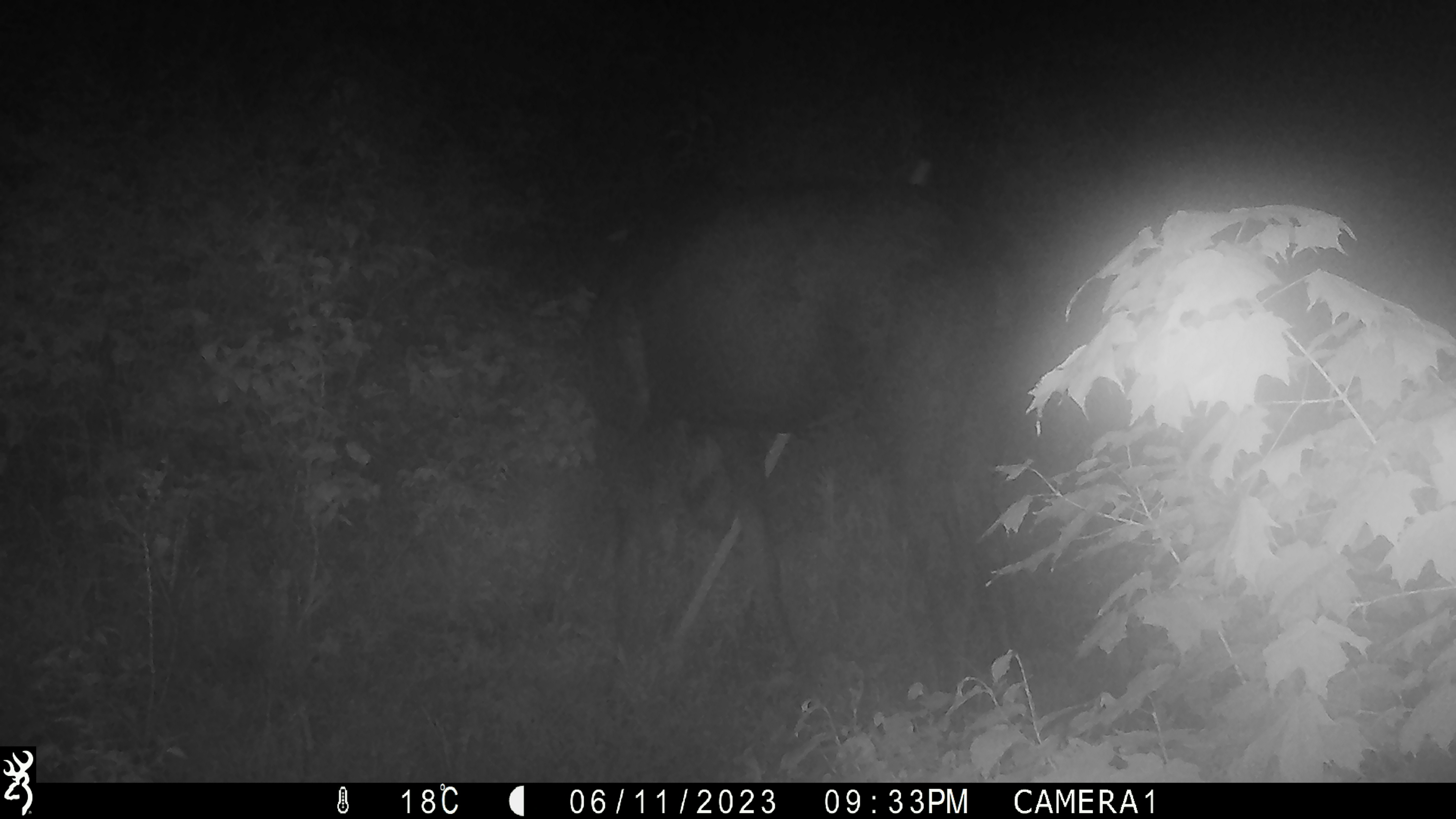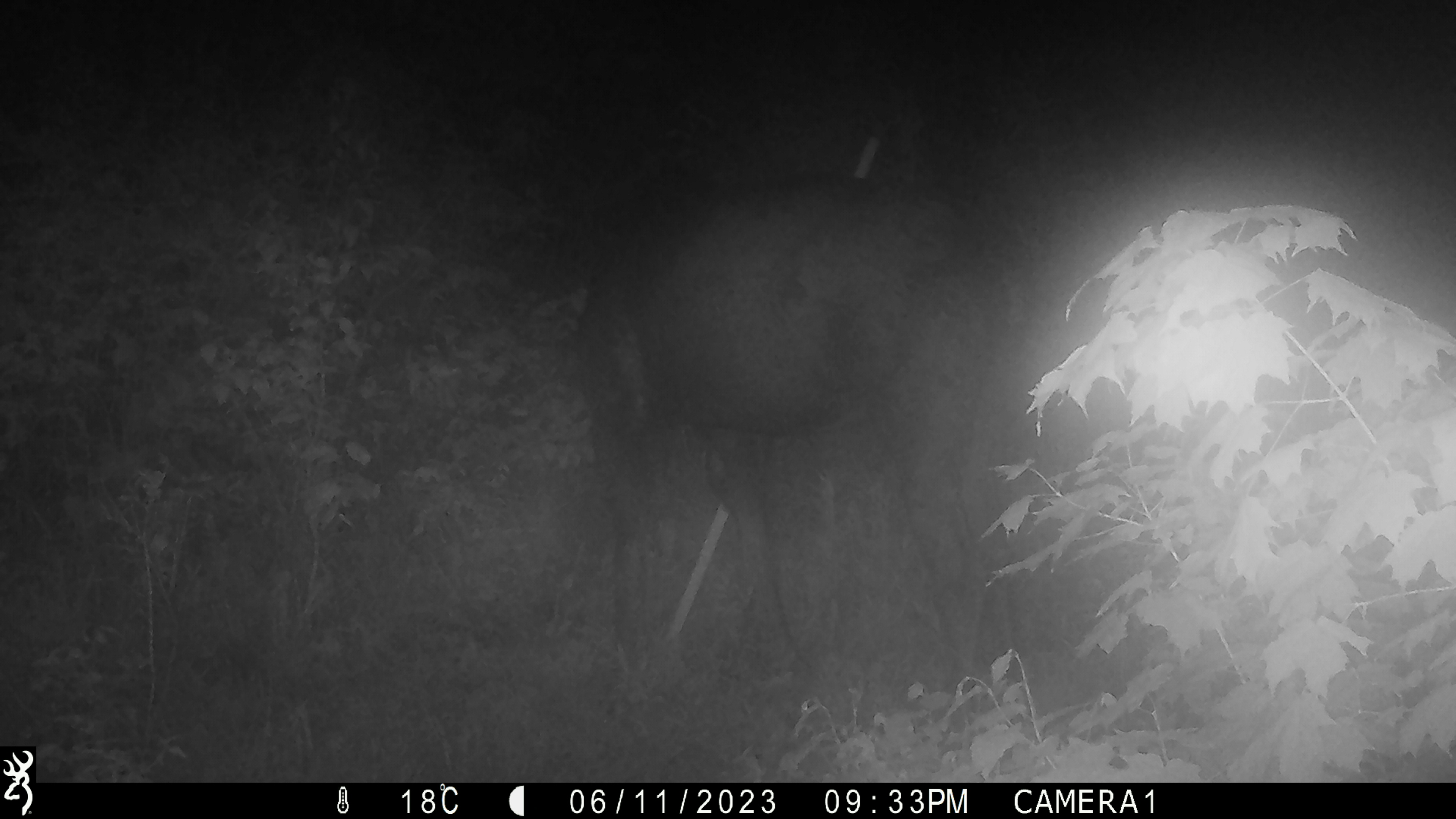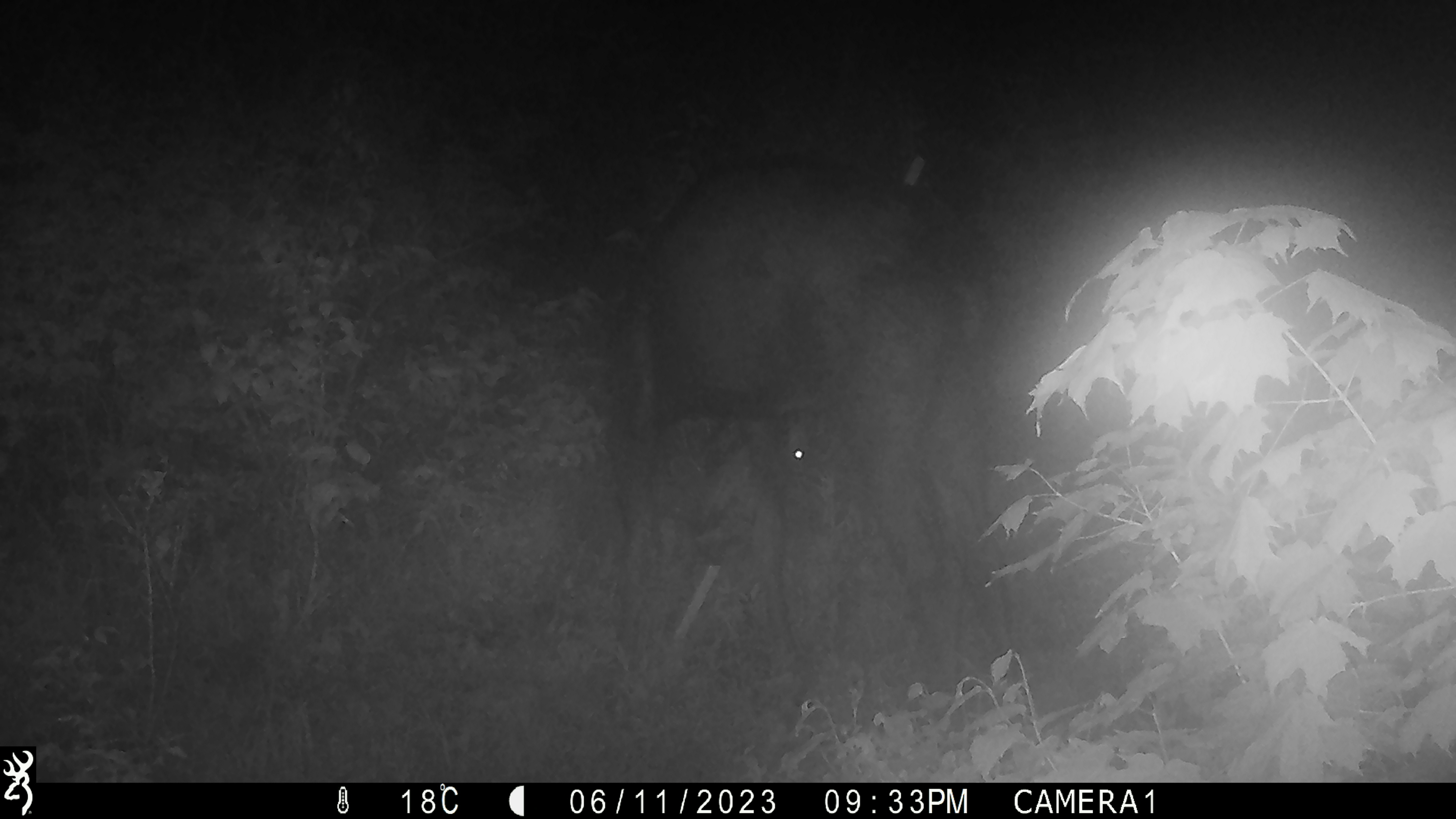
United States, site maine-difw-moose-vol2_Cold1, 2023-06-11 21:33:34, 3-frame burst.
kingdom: Animalia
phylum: Chordata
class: Mammalia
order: Artiodactyla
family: Cervidae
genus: Alces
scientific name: Alces alces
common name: moose